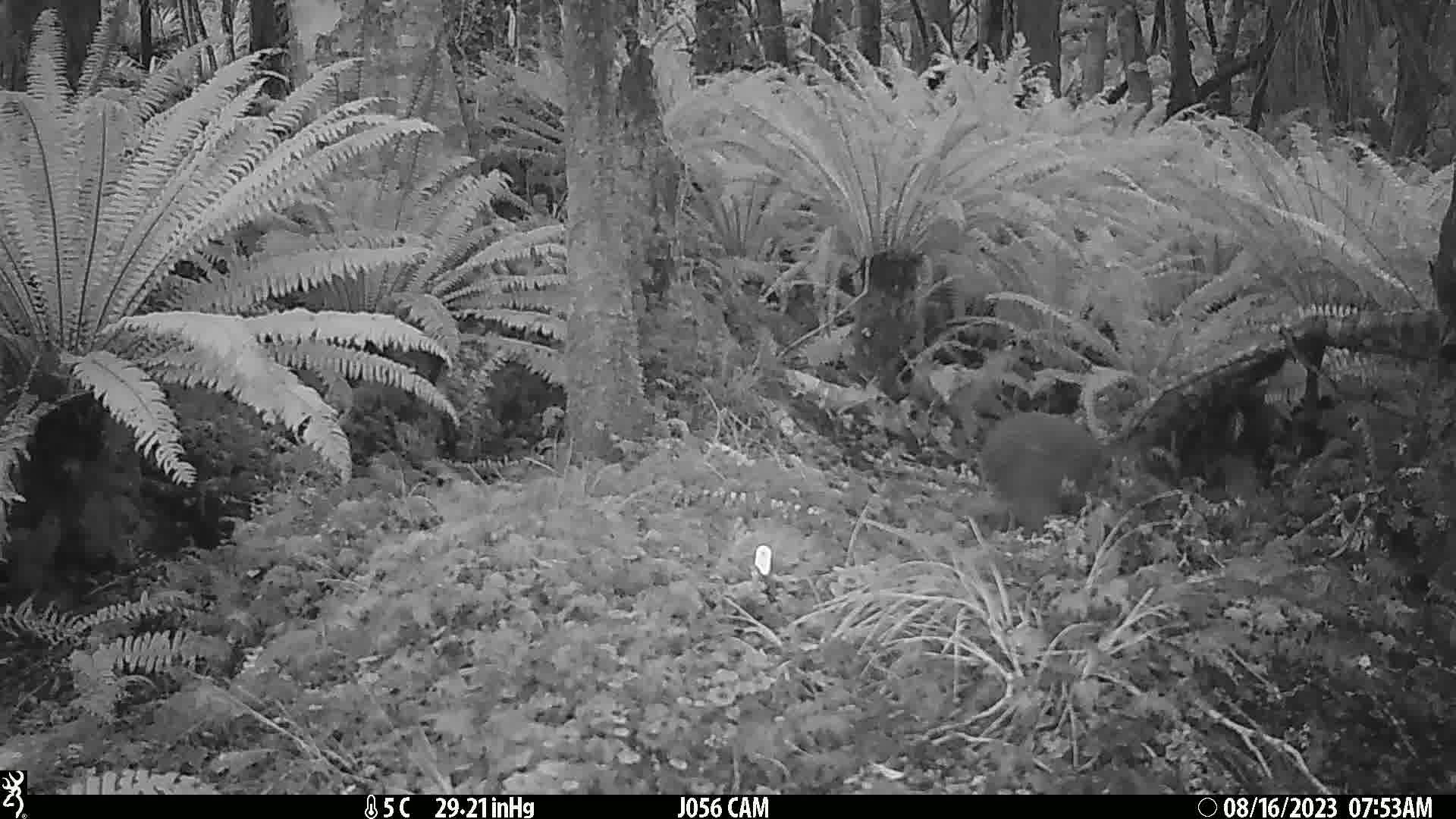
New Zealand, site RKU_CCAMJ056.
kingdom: Animalia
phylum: Chordata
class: Aves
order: Apterygiformes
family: Apterygidae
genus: Apteryx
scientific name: Apteryx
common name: kiwi